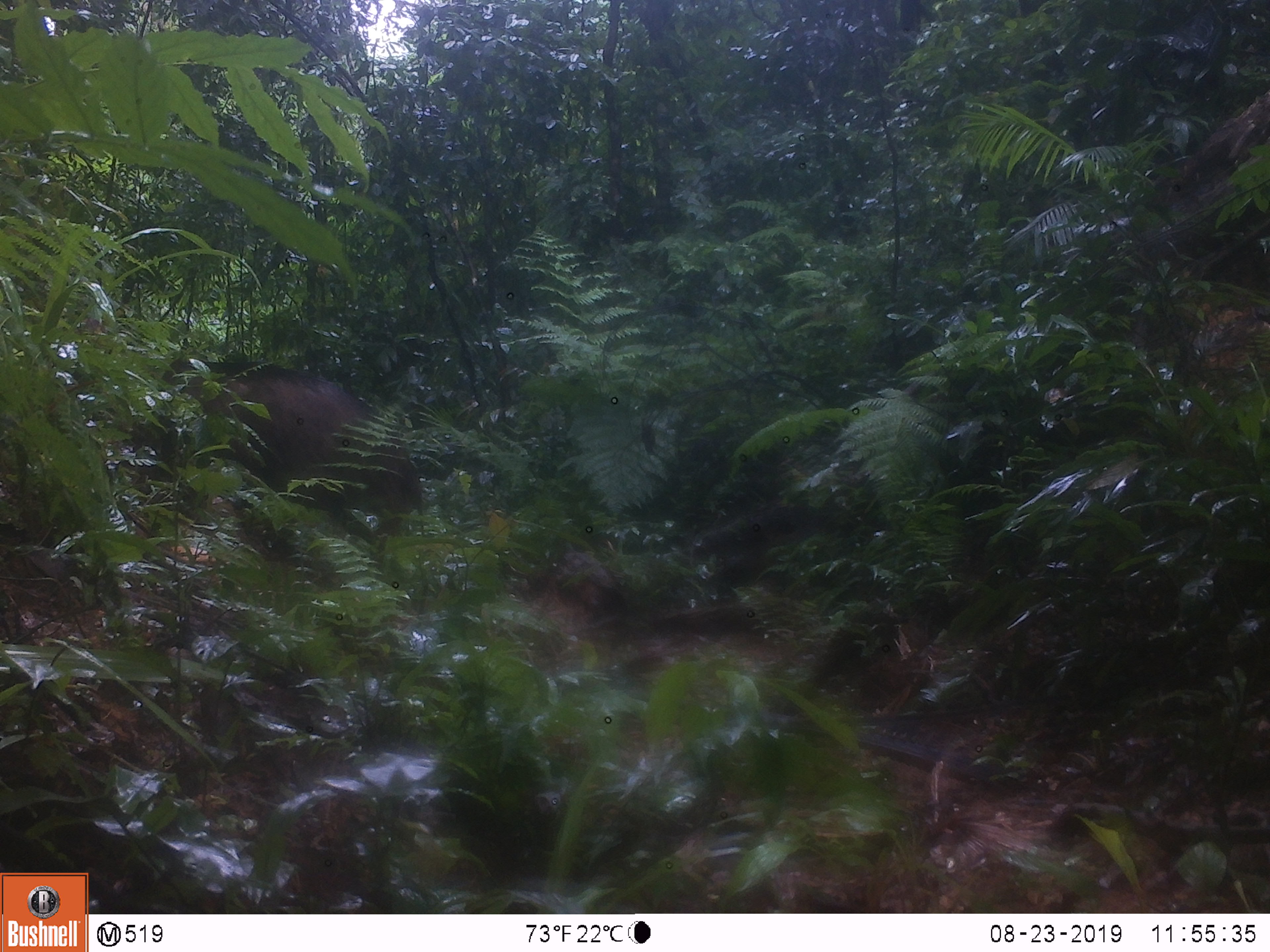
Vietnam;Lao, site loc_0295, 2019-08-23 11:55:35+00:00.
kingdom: Animalia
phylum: Chordata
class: Mammalia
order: Artiodactyla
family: Suidae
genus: Sus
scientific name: Sus scrofa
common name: eurasian wild pig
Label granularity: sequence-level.